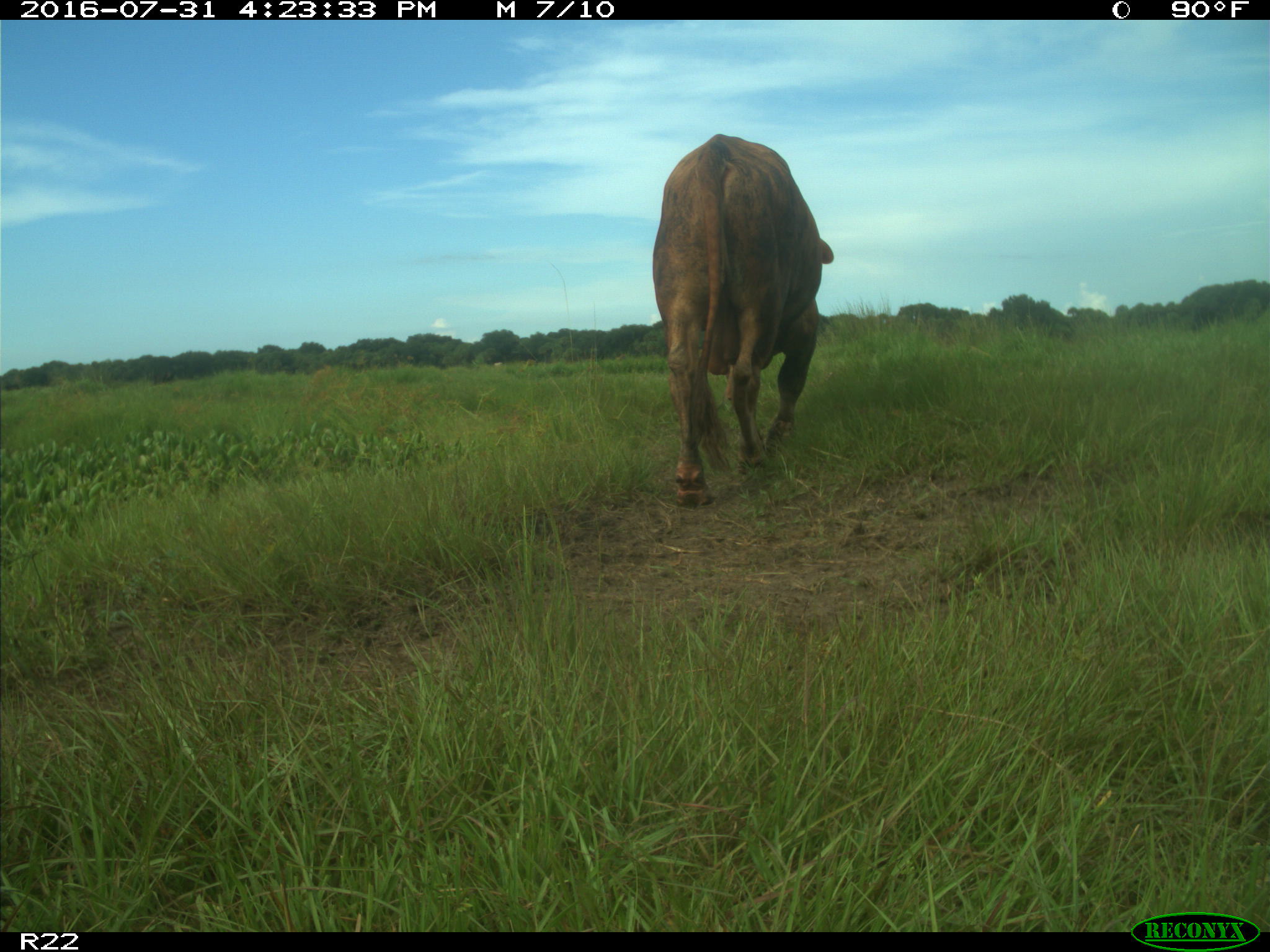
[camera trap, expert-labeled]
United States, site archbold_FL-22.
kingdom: Animalia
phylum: Chordata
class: Mammalia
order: Artiodactyla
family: Bovidae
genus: Bos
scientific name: Bos taurus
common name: domestic cow